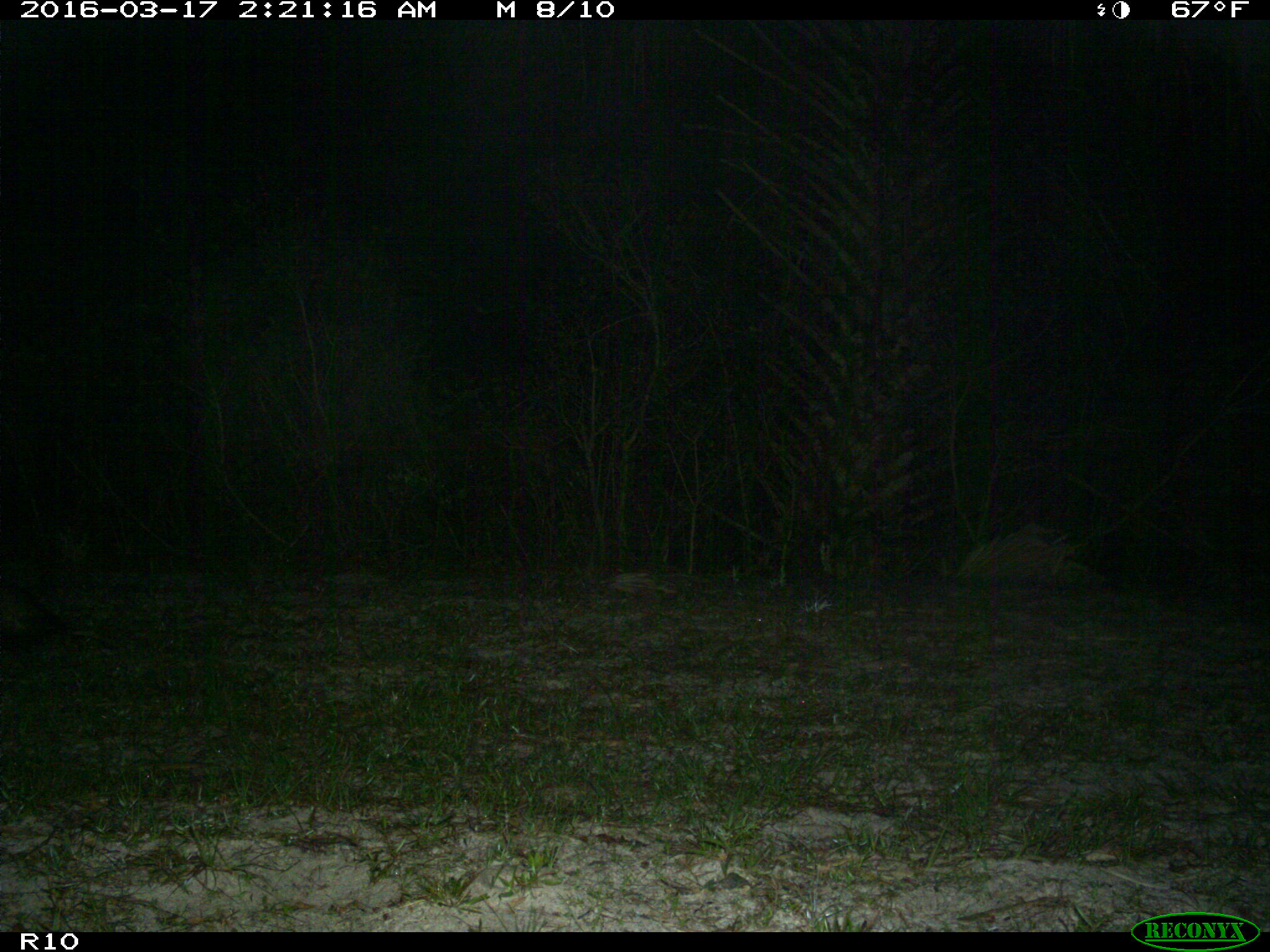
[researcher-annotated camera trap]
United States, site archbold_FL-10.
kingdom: Animalia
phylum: Chordata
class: Mammalia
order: Didelphimorphia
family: Didelphidae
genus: Didelphis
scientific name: Didelphis virginiana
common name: virginia opossum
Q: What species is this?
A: Didelphis virginiana (virginia opossum).